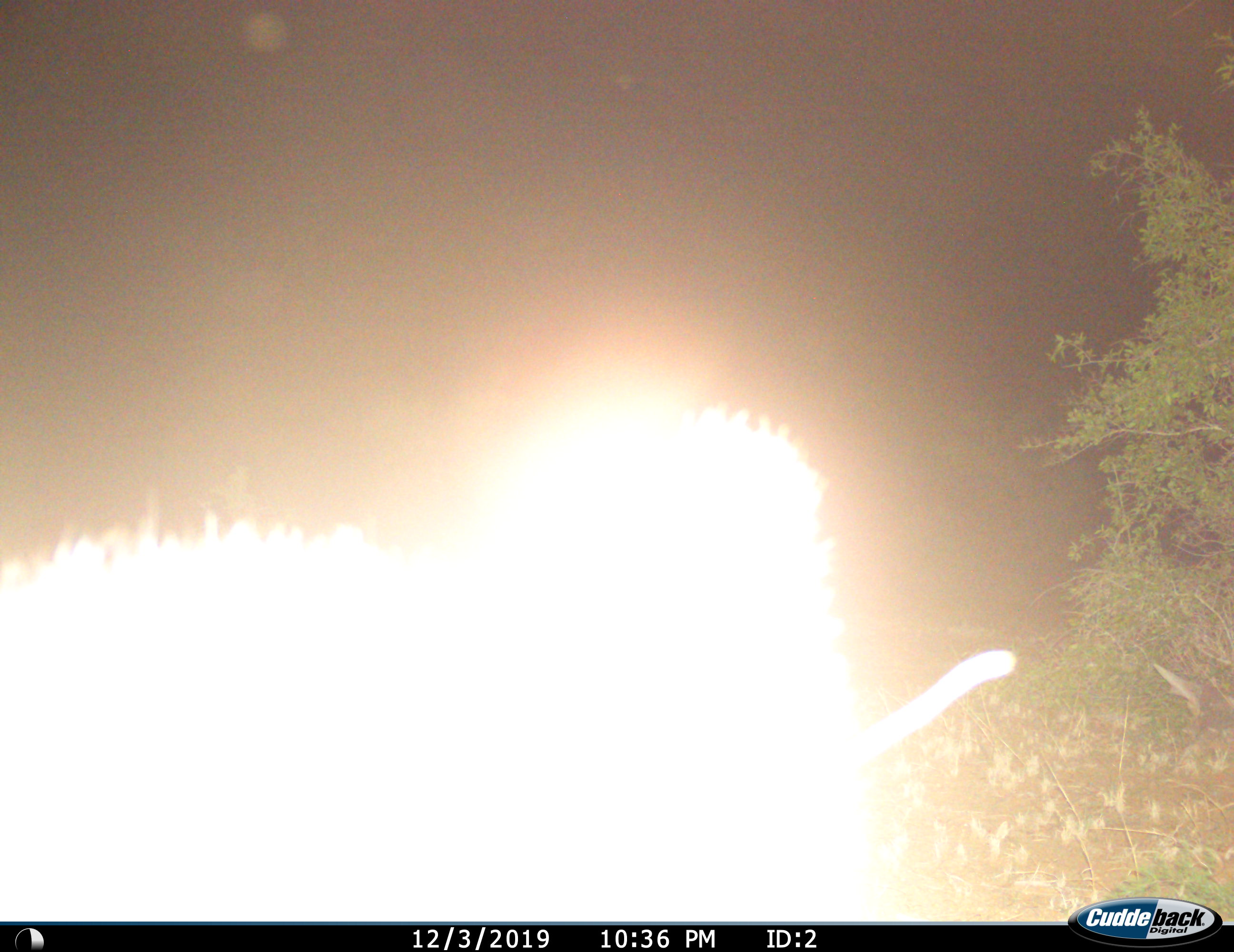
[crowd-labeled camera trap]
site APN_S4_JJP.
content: unidentified animal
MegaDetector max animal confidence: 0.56